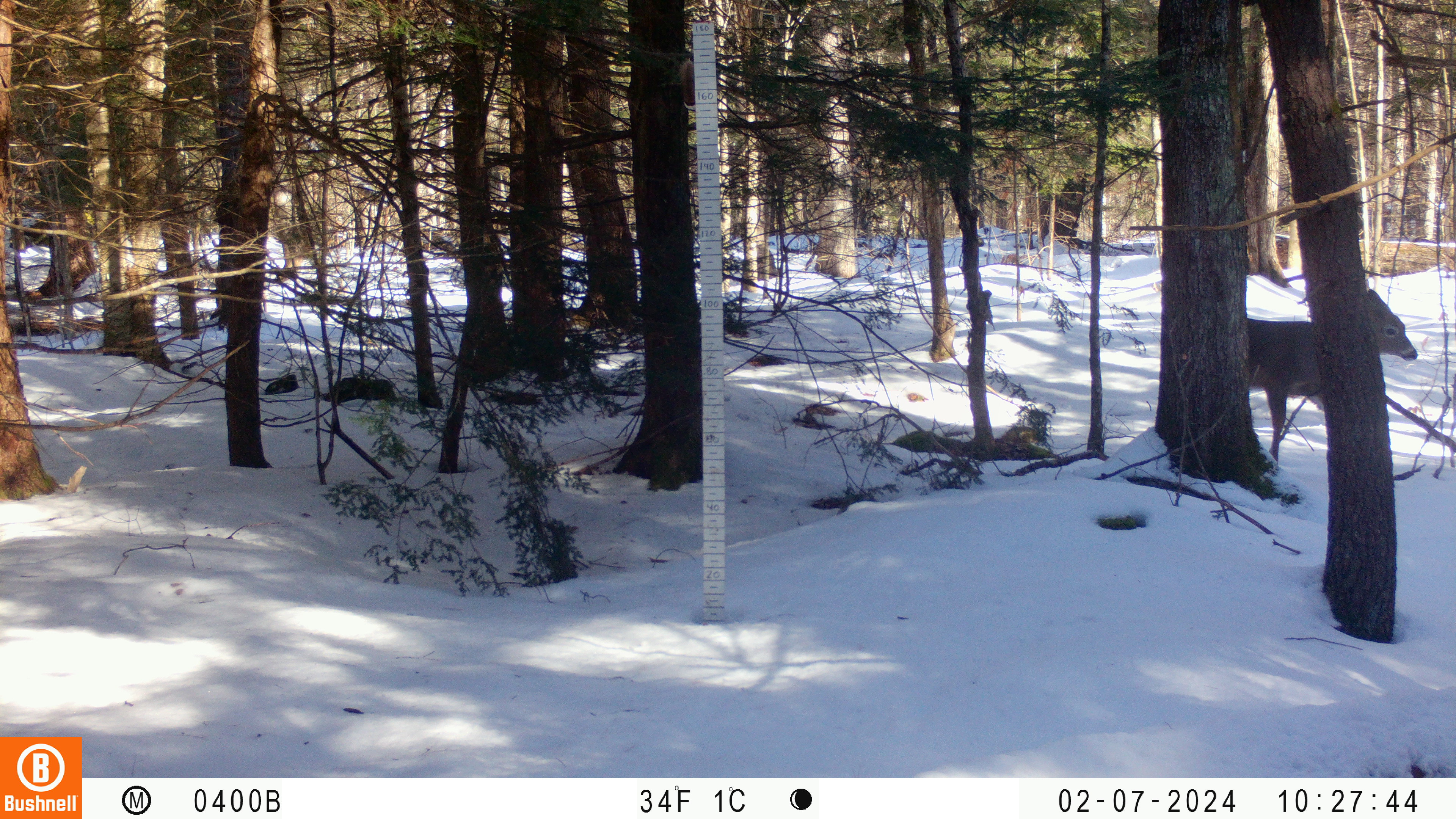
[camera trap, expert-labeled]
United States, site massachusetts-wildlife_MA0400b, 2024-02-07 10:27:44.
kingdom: Animalia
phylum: Chordata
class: Mammalia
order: Artiodactyla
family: Cervidae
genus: Odocoileus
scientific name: Odocoileus virginianus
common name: white-tailed deer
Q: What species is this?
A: White-tailed deer (Odocoileus virginianus).